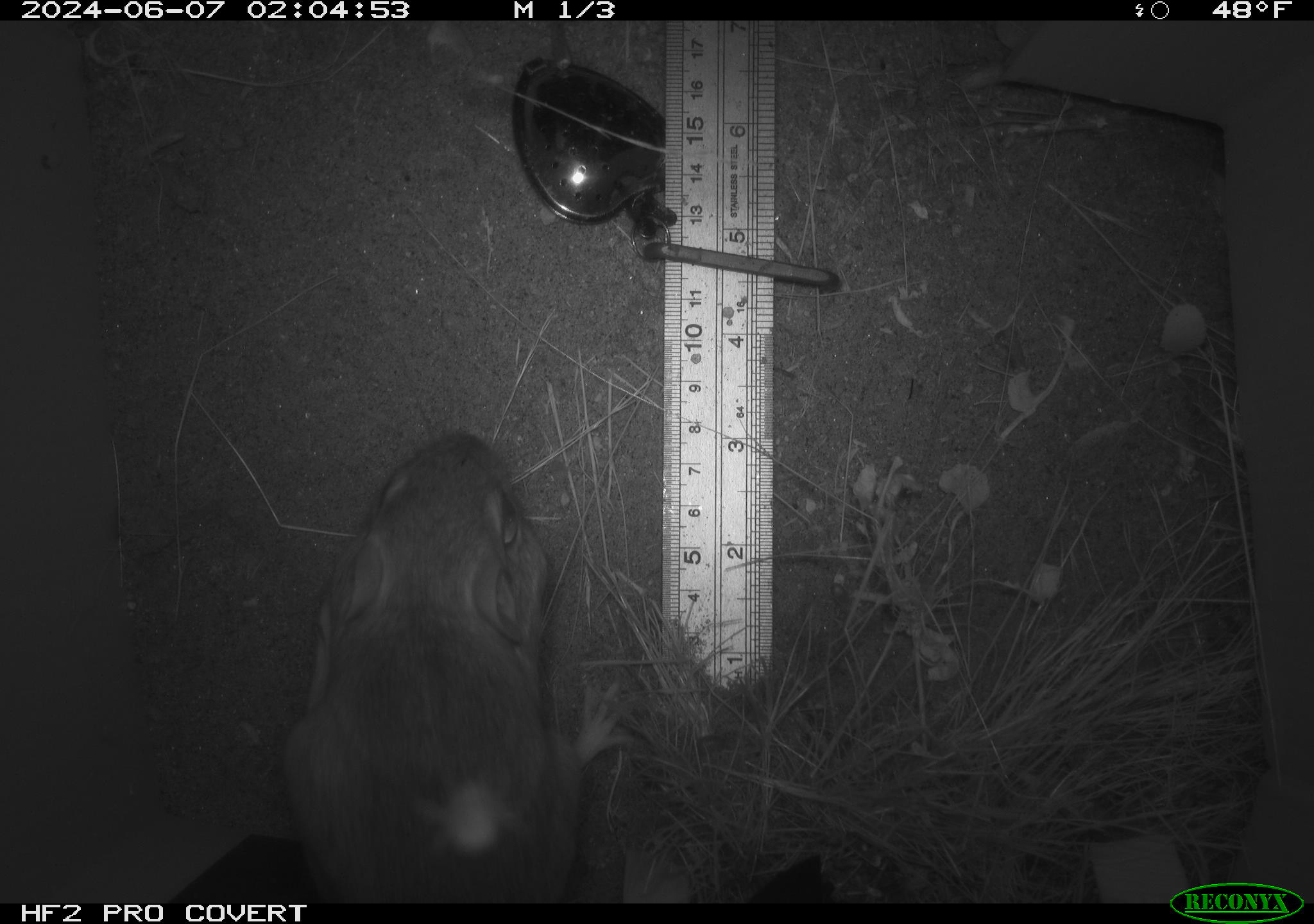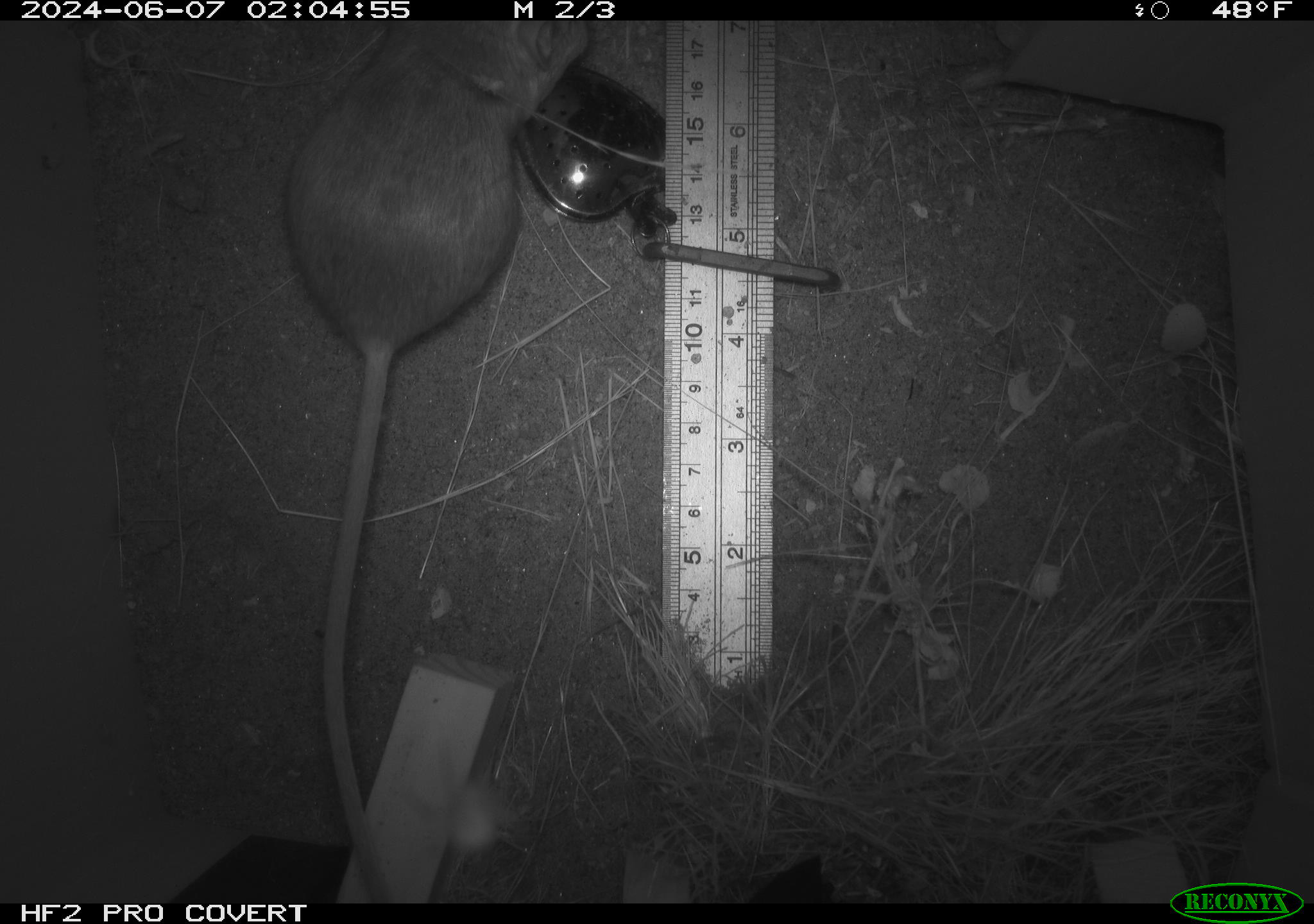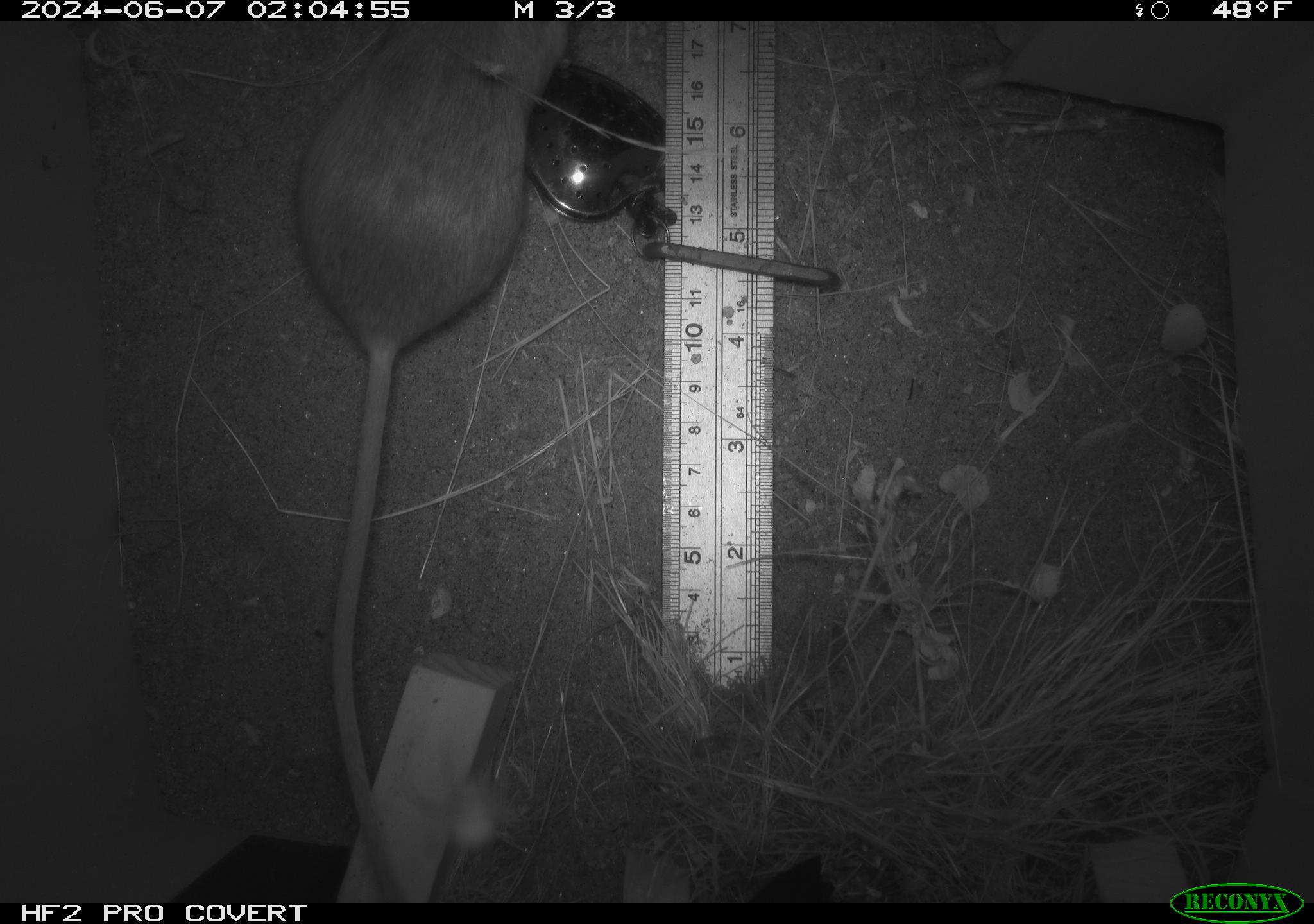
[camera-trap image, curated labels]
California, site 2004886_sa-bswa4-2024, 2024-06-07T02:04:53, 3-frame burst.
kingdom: Animalia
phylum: Chordata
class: Mammalia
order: Rodentia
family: Heteromyidae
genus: Dipodomys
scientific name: Dipodomys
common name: kangaroo rats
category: dipodomys species